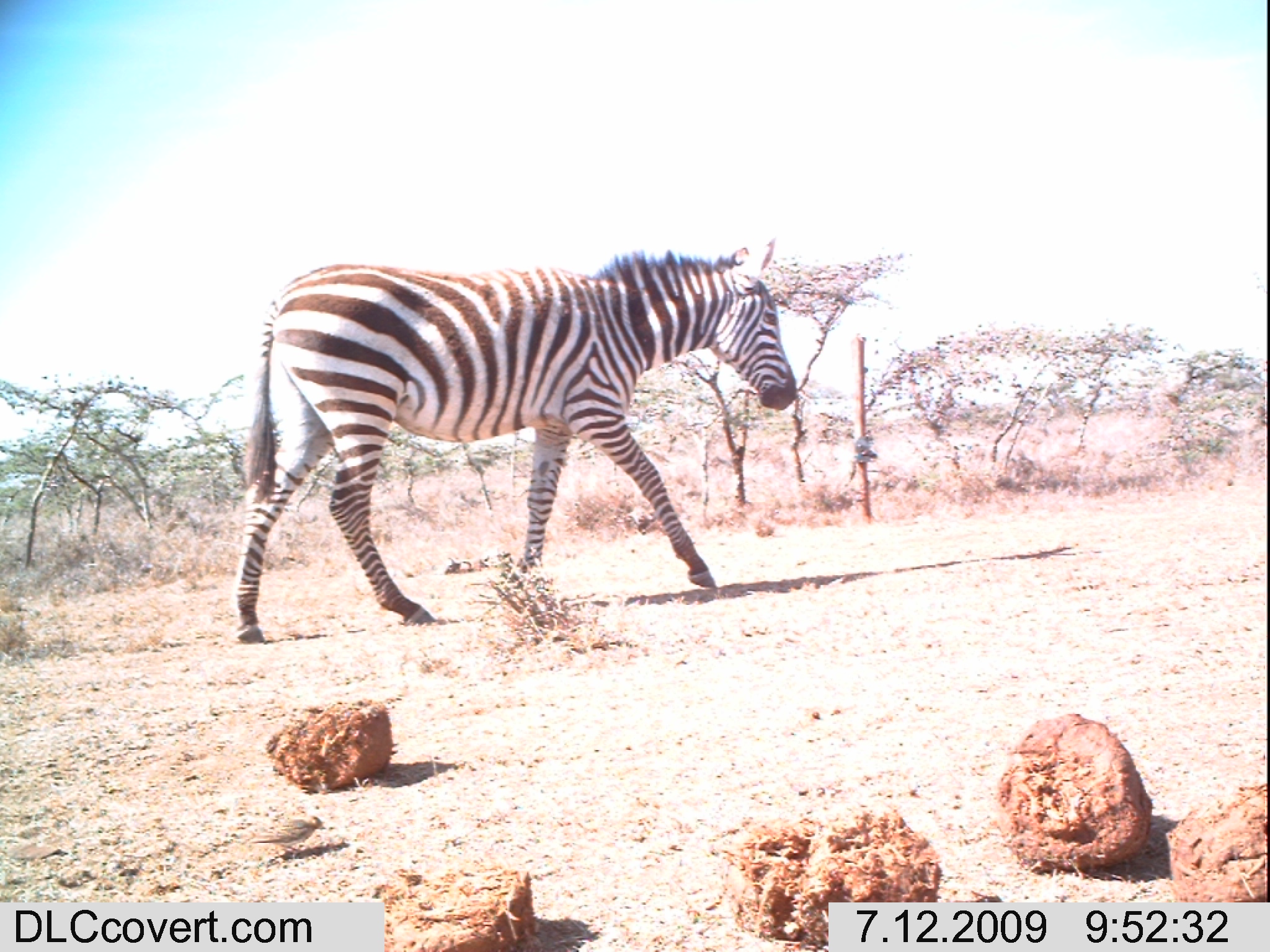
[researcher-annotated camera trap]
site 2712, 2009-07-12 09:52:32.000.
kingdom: Animalia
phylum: Chordata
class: Mammalia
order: Perissodactyla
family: Equidae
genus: Equus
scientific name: Equus quagga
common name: plains zebra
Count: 1.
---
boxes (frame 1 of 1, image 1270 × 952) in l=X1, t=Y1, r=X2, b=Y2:
equus quagga: l=228, t=233, r=799, b=646